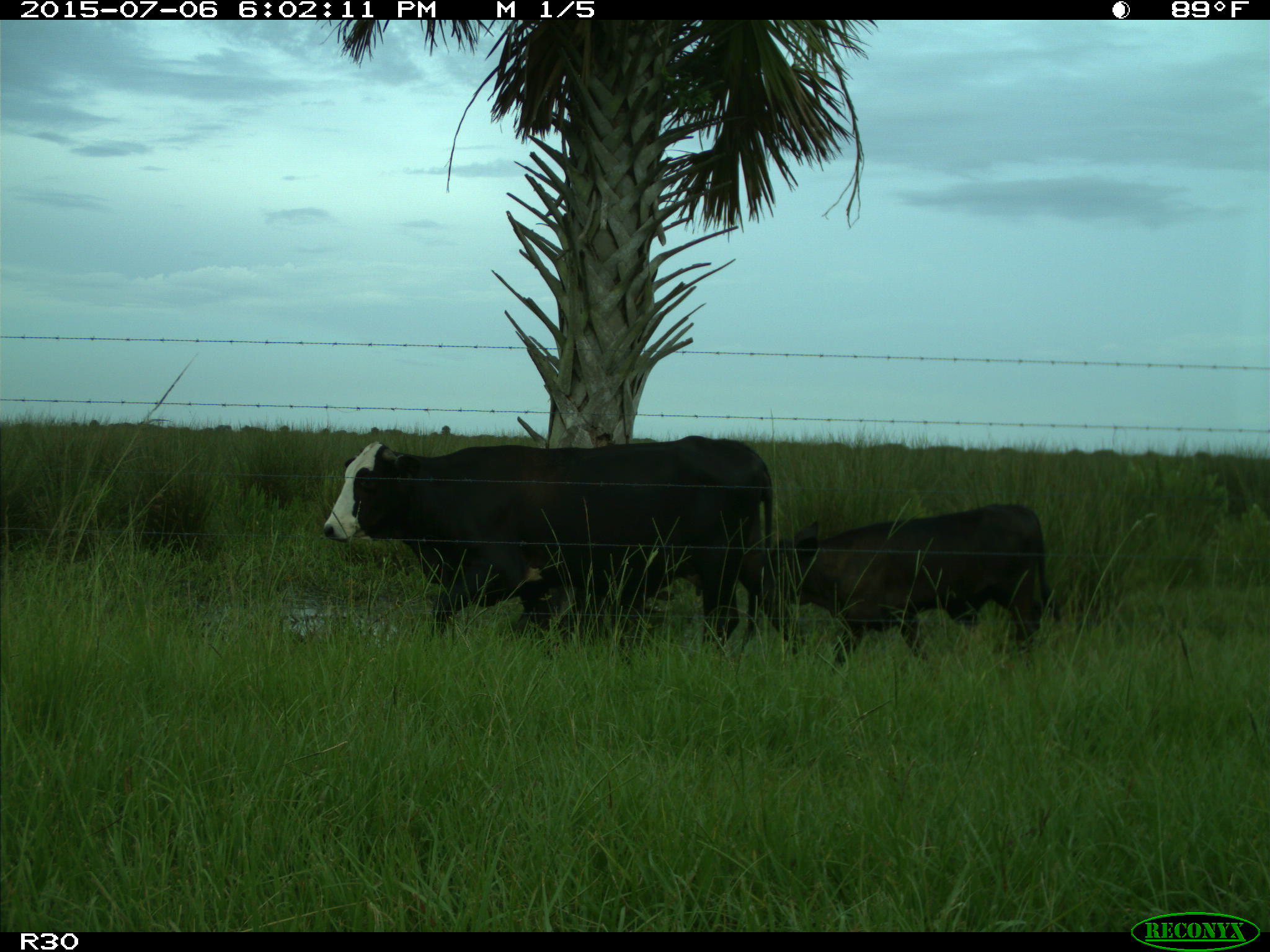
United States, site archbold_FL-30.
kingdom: Animalia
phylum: Chordata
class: Mammalia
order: Artiodactyla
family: Bovidae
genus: Bos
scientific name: Bos taurus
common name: domestic cow